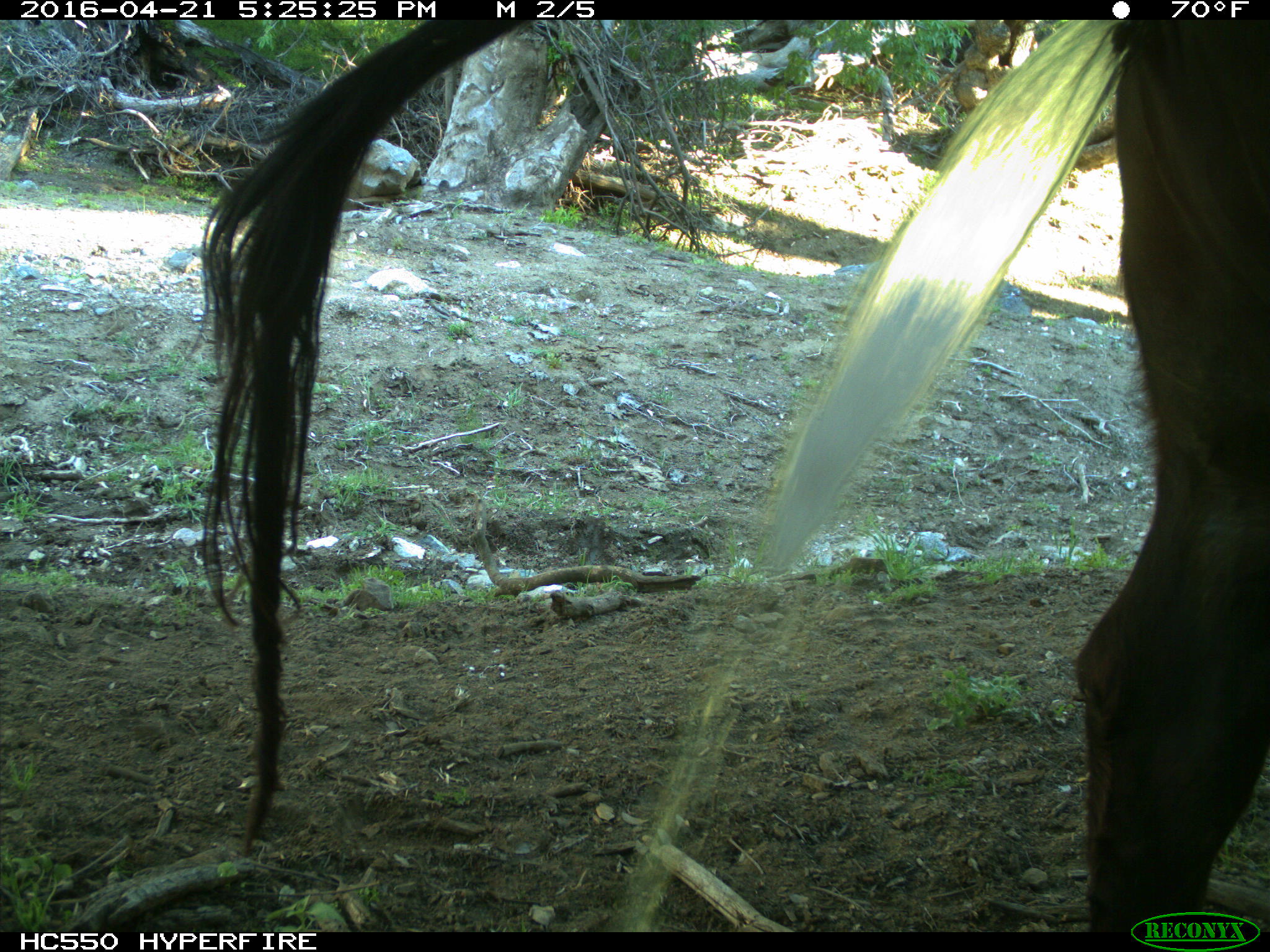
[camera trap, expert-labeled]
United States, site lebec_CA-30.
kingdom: Animalia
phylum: Chordata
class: Mammalia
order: Artiodactyla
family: Bovidae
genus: Bos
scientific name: Bos taurus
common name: domestic cow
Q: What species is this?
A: Bos taurus (domestic cow).